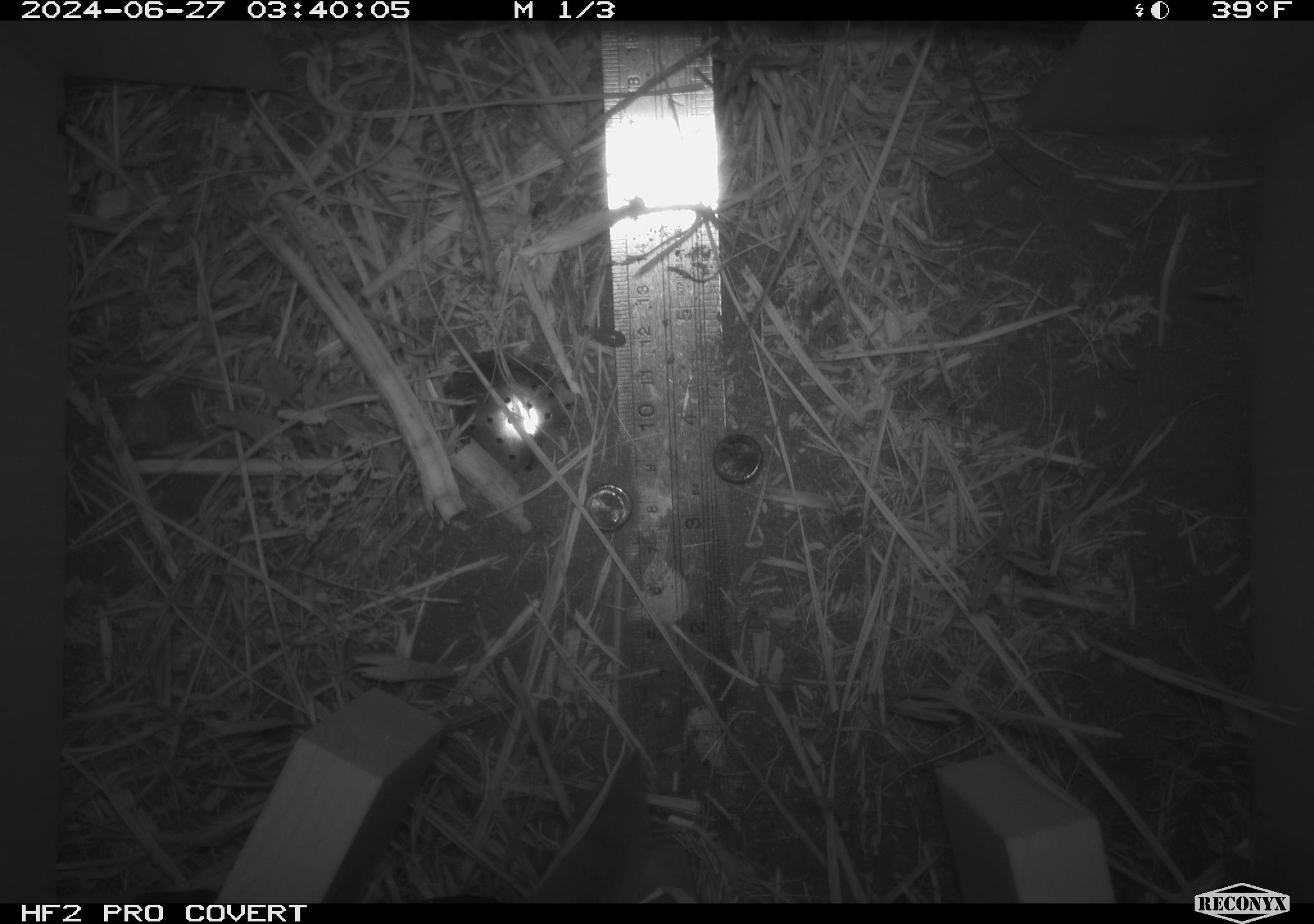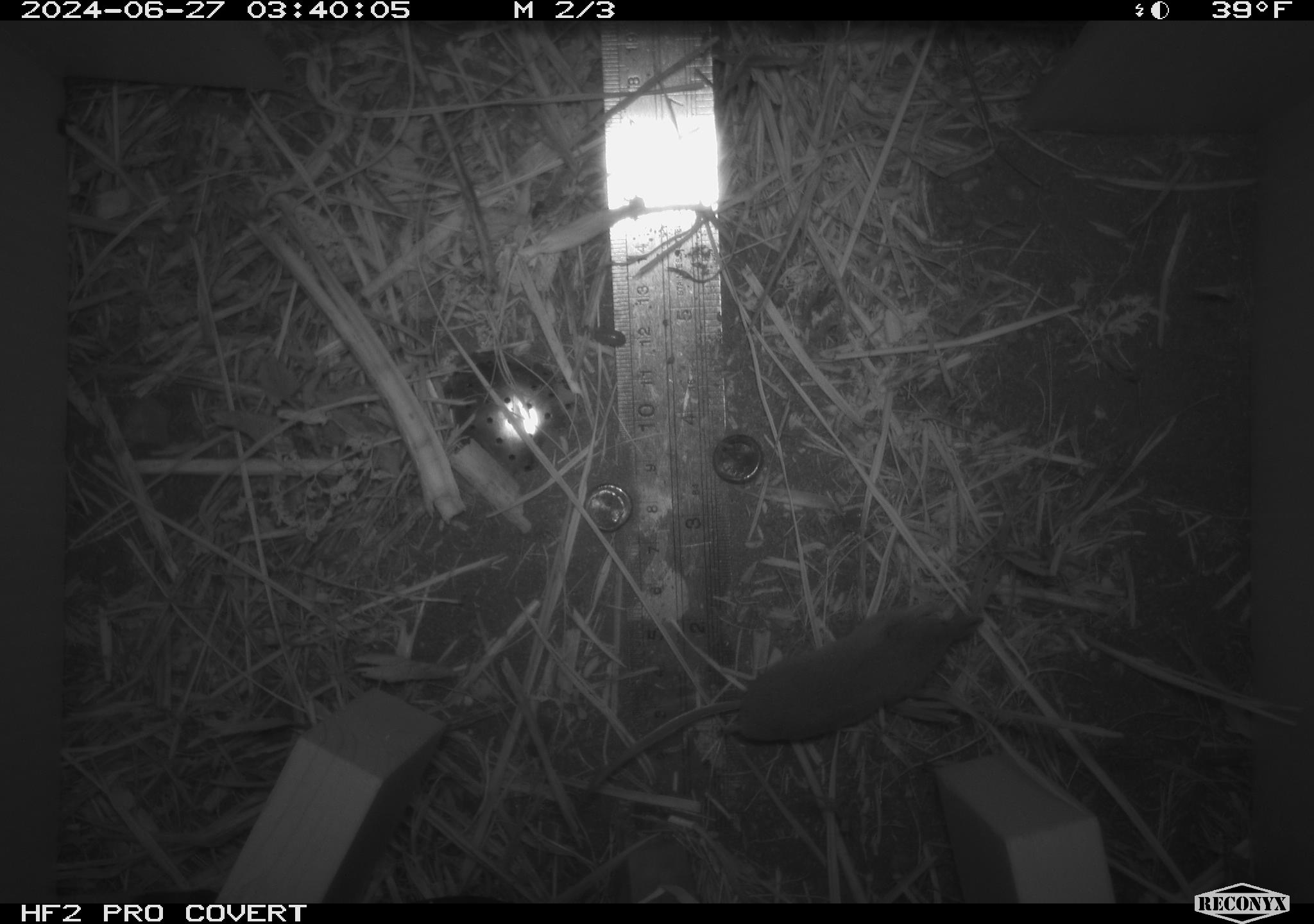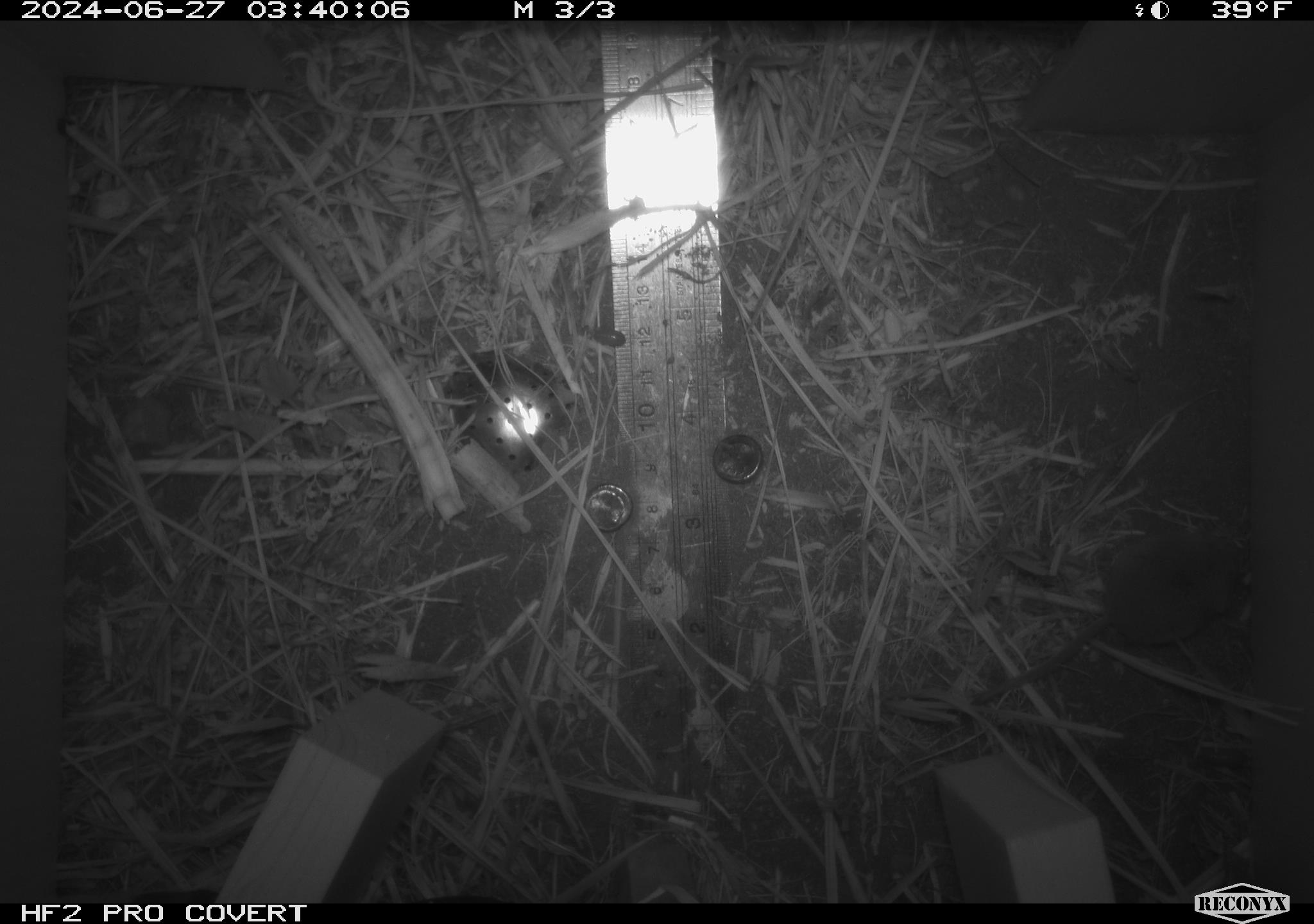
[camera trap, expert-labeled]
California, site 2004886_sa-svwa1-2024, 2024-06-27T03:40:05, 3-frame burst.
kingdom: Animalia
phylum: Chordata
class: Mammalia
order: Eulipotyphla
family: Soricidae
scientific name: Soricidae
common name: shrews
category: soricidae family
Soricidae family (shrews) (Soricidae).